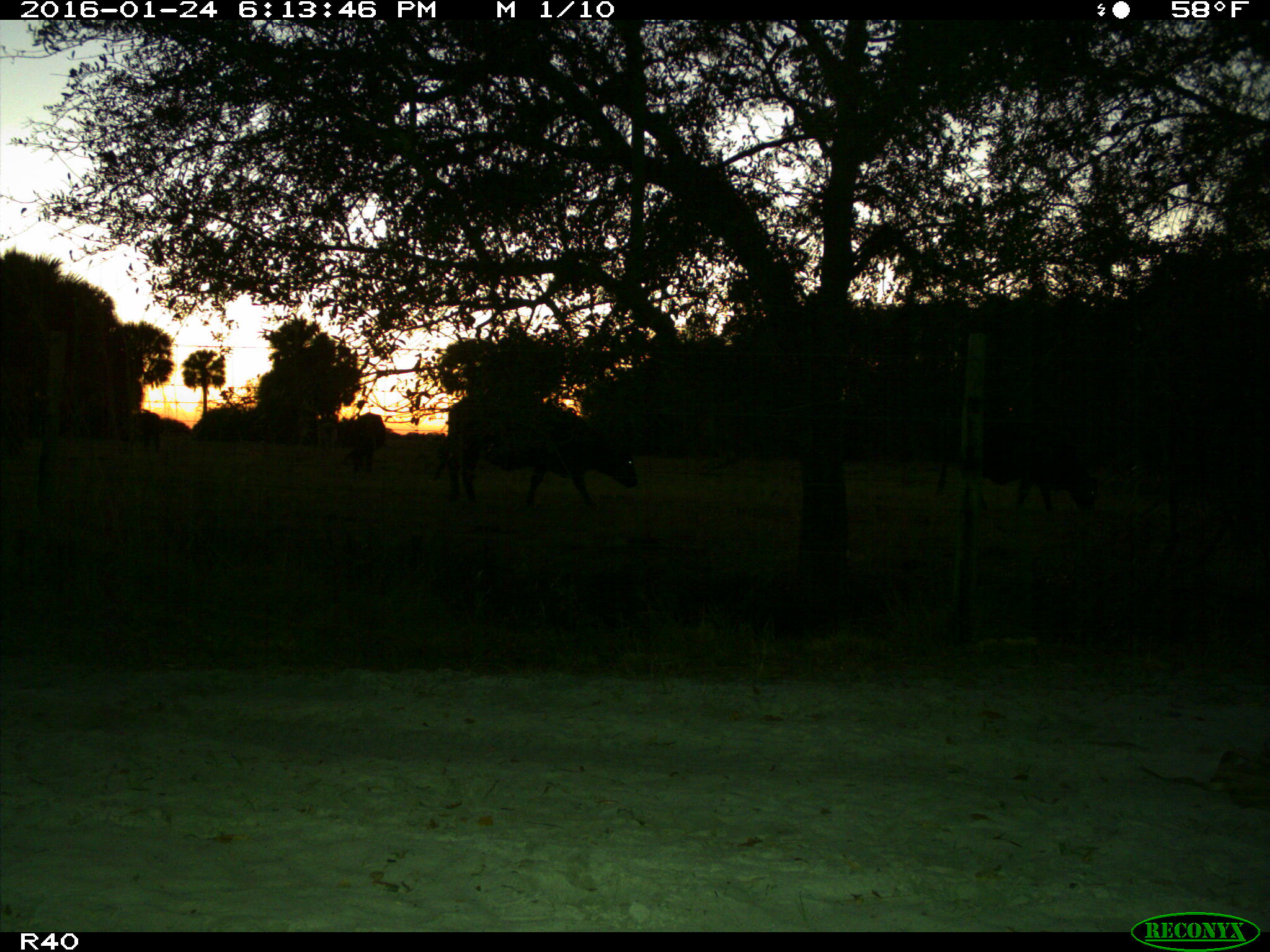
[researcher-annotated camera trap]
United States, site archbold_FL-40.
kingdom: Animalia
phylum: Chordata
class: Mammalia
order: Artiodactyla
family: Bovidae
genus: Bos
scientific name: Bos taurus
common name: domestic cow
Bos taurus (domestic cow).